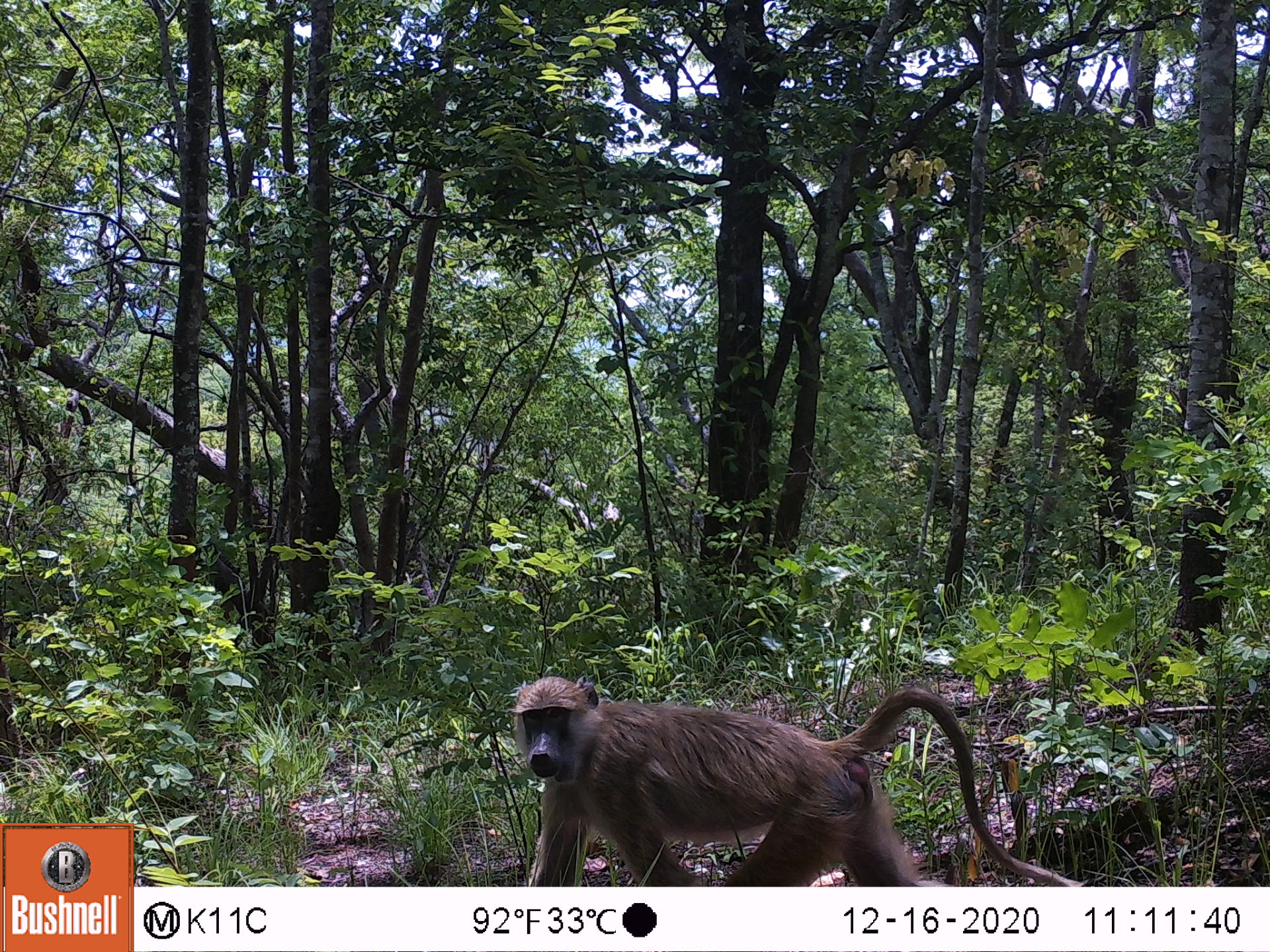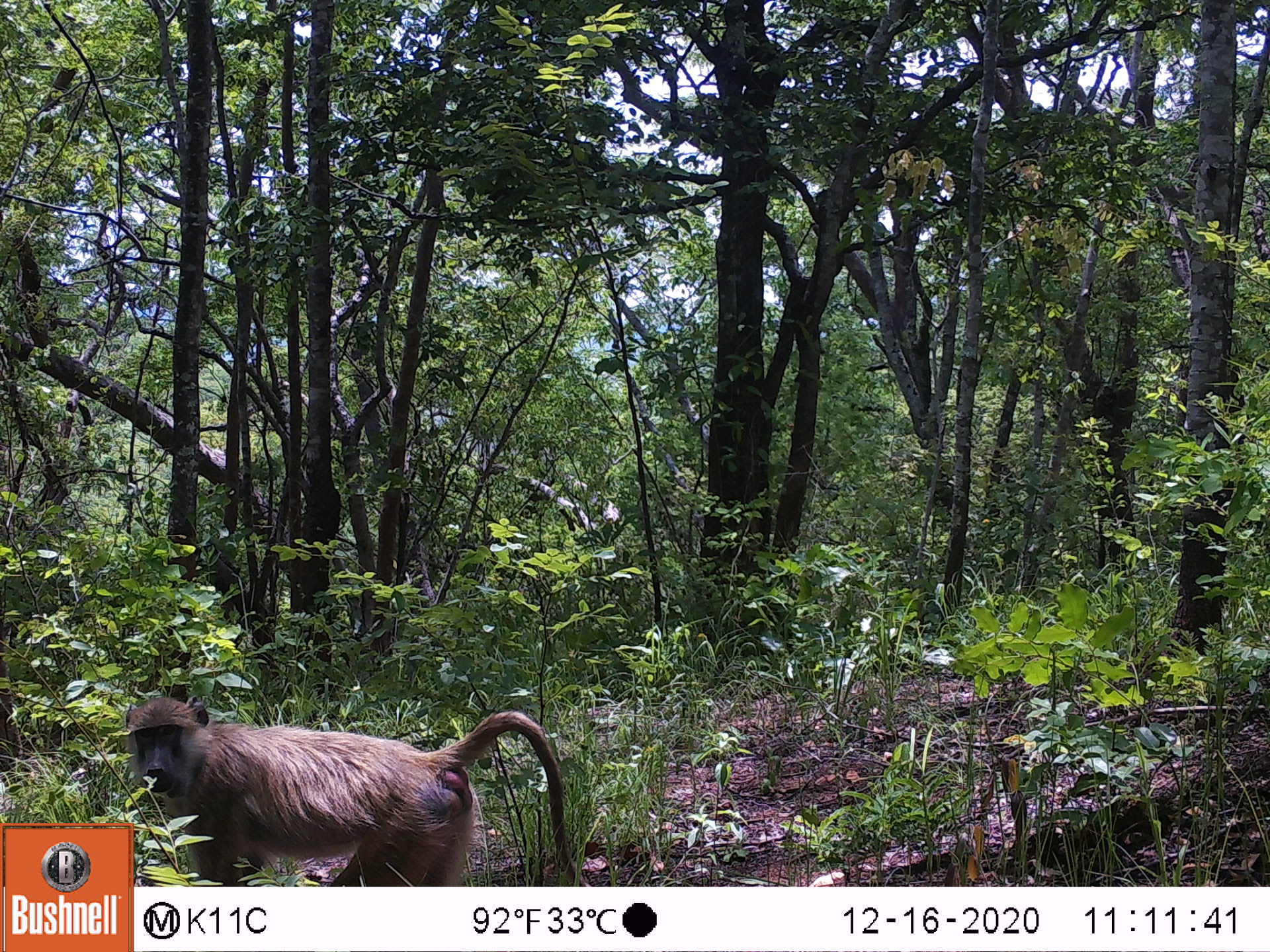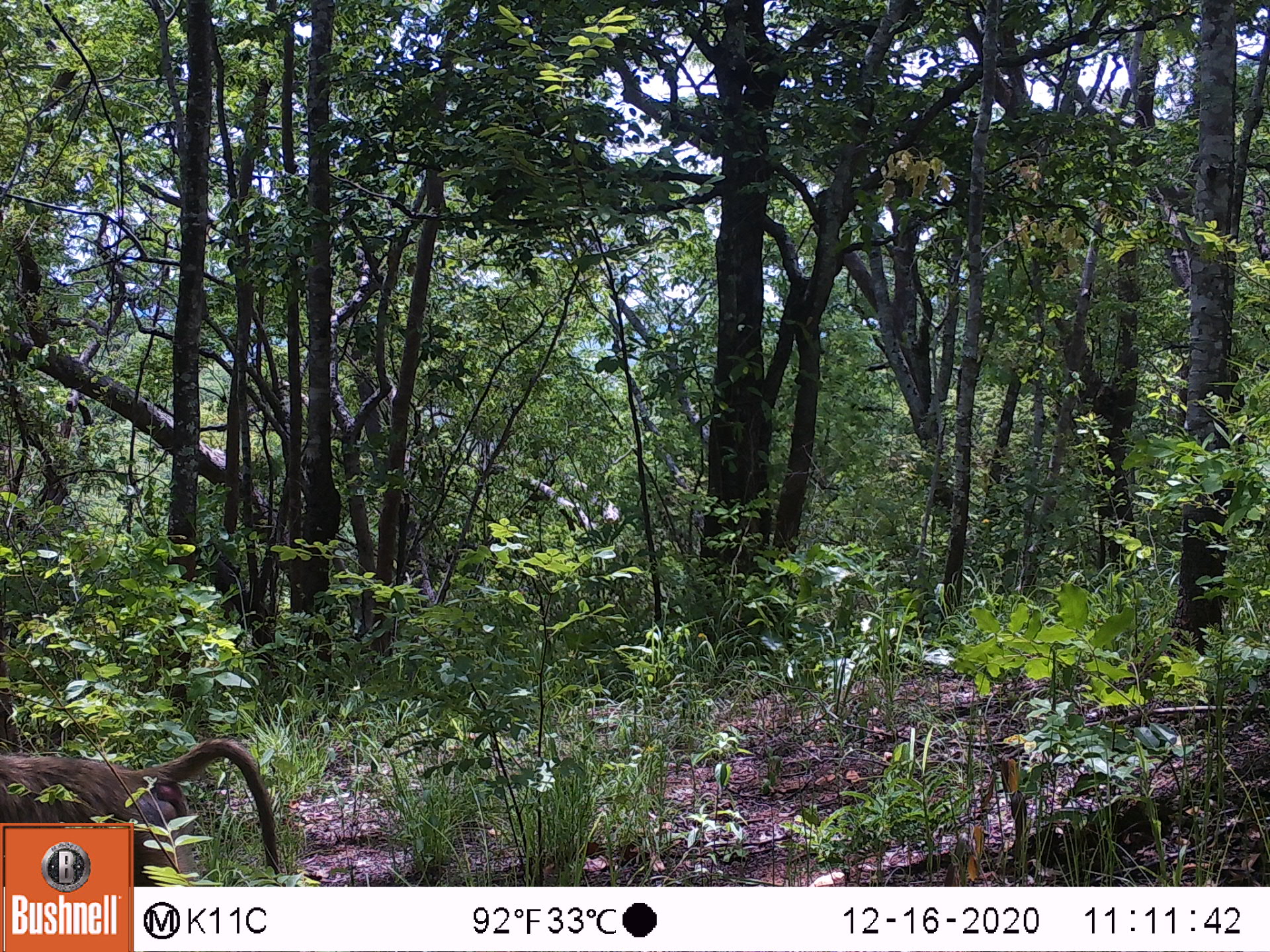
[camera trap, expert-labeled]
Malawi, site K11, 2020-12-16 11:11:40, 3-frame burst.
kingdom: Animalia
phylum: Chordata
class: Mammalia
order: Primates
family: Cercopithecidae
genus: Papio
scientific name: Papio cynocephalus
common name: yellow baboon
Yellow baboon (Papio cynocephalus), count 1.